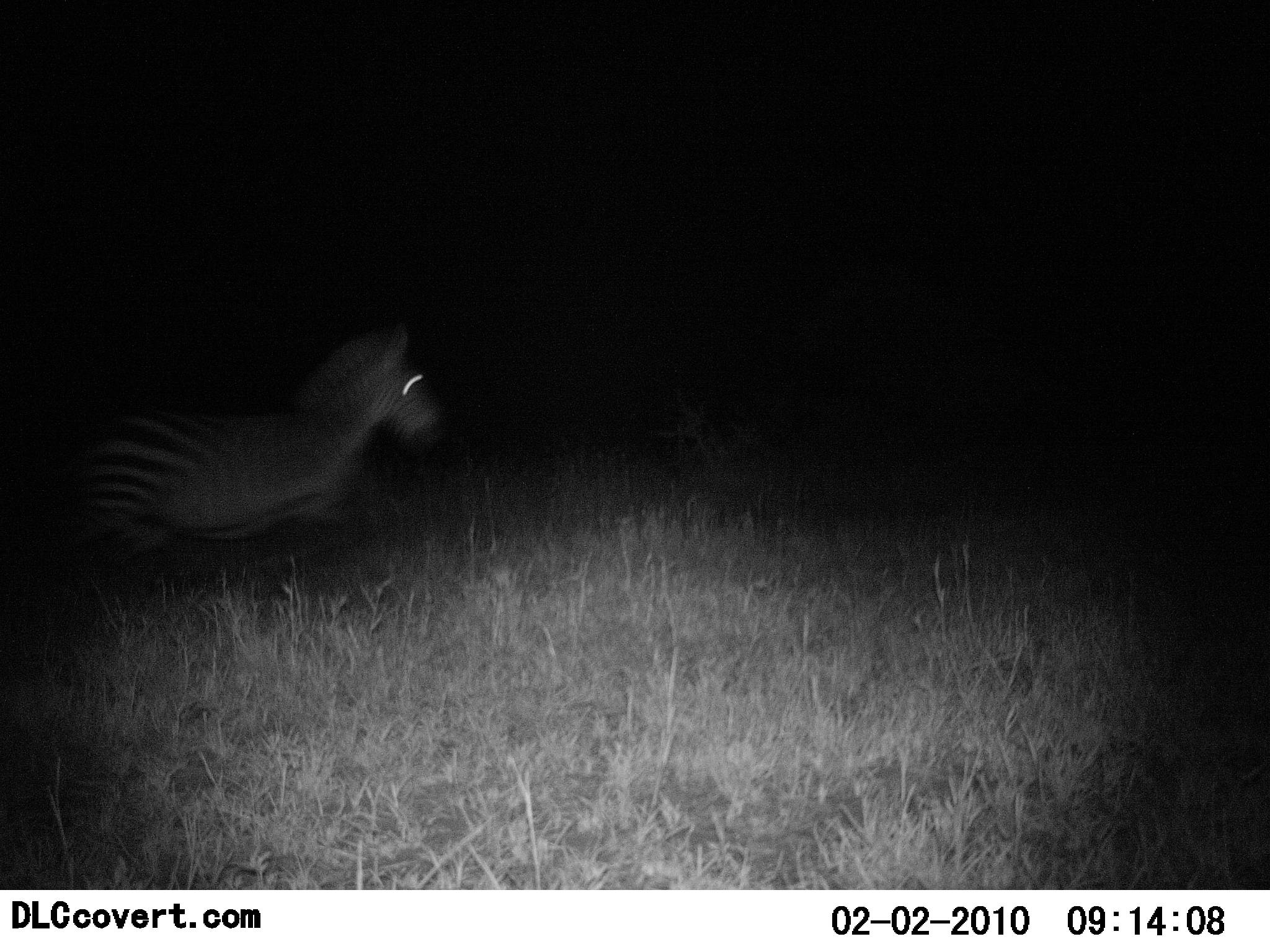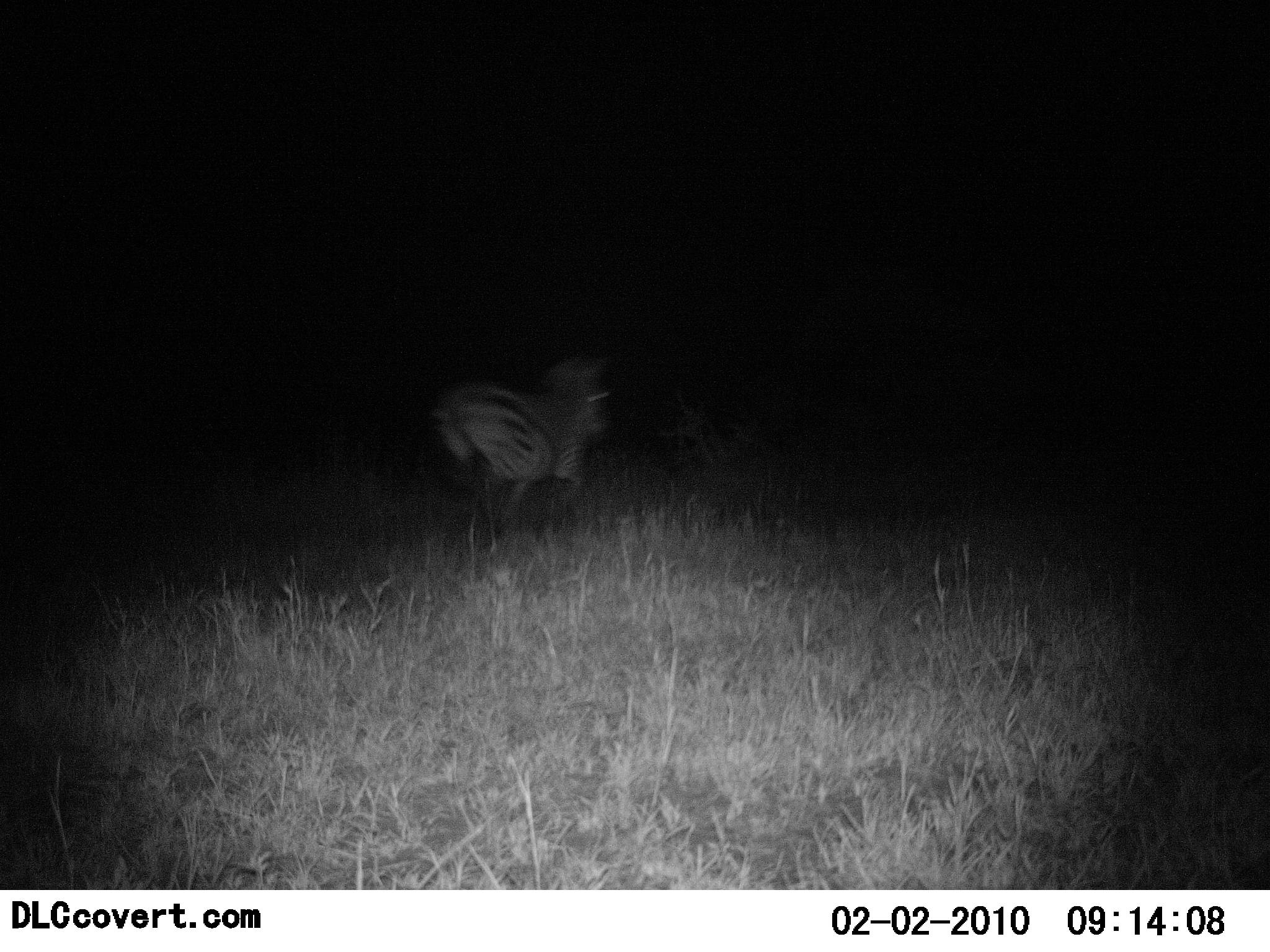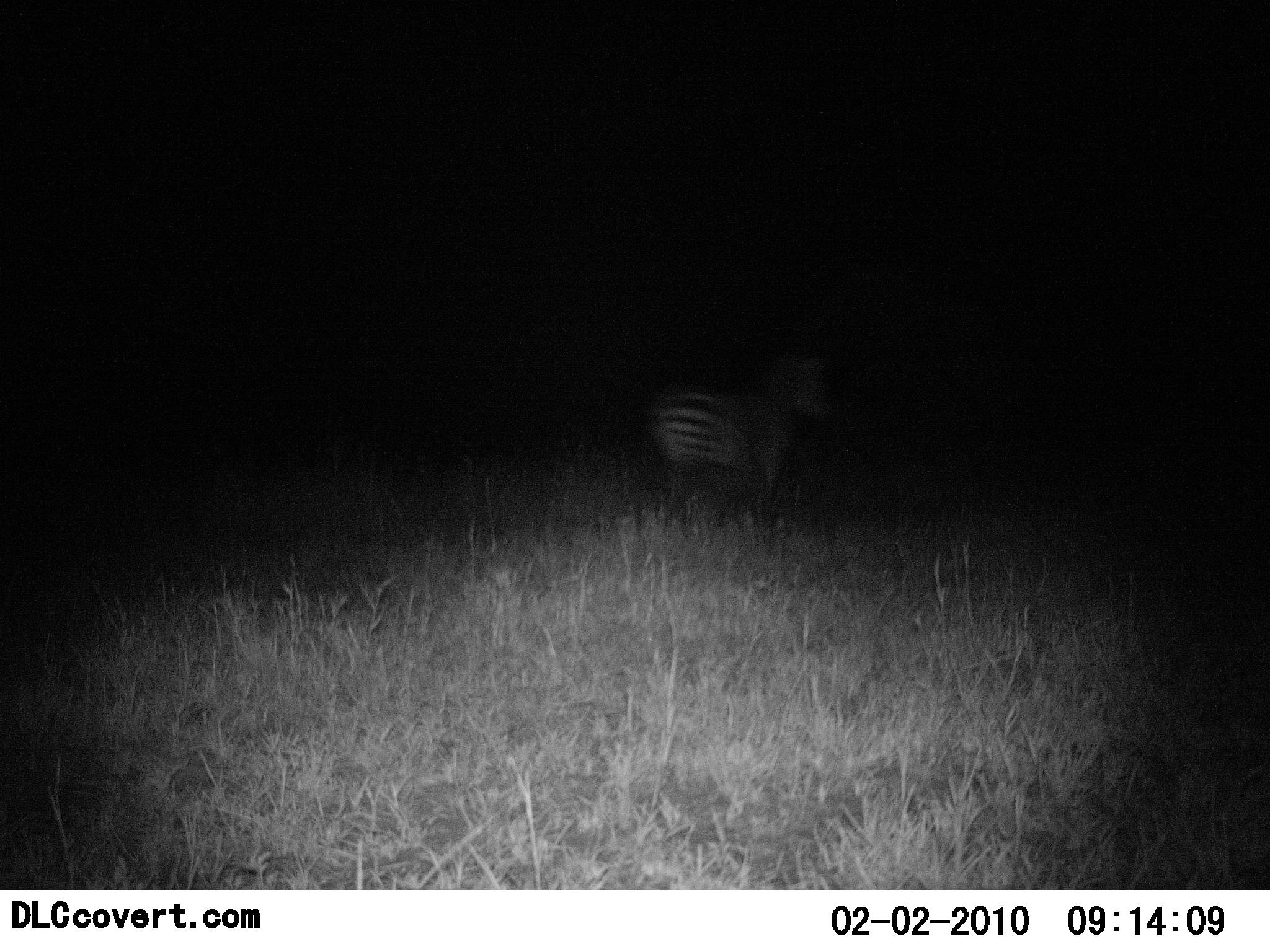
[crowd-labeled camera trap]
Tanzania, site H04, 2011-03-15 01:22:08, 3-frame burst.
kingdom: Animalia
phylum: Chordata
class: Mammalia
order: Perissodactyla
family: Equidae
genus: Equus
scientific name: Equus quagga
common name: plains zebra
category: zebra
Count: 1.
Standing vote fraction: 0%.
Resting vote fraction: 0%.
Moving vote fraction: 100%.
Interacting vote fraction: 0%.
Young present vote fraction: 0%.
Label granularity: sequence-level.